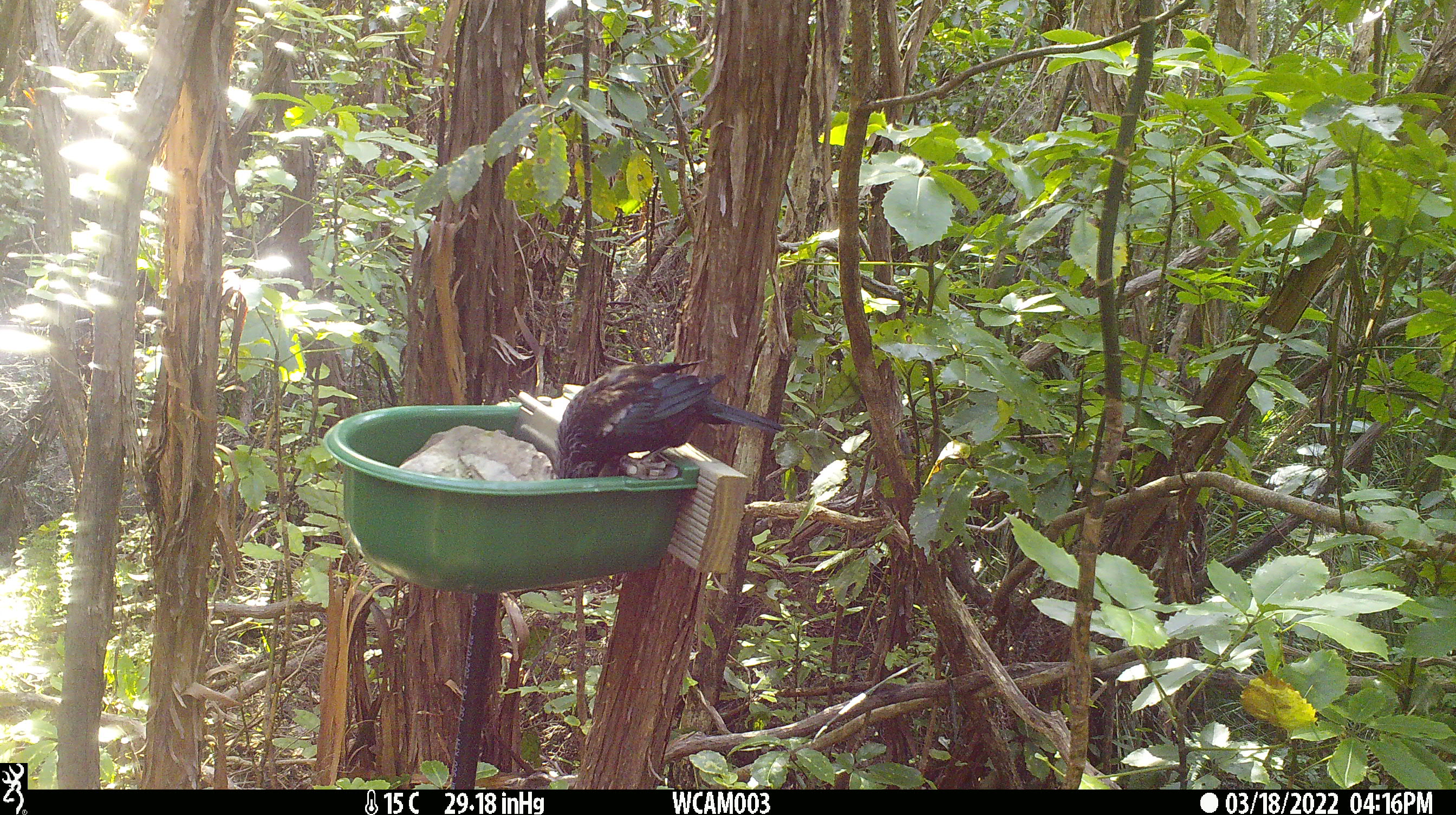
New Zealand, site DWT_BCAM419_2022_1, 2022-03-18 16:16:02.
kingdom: Animalia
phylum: Chordata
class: Aves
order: Passeriformes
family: Meliphagidae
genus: Prosthemadera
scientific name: Prosthemadera novaeseelandiae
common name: tui